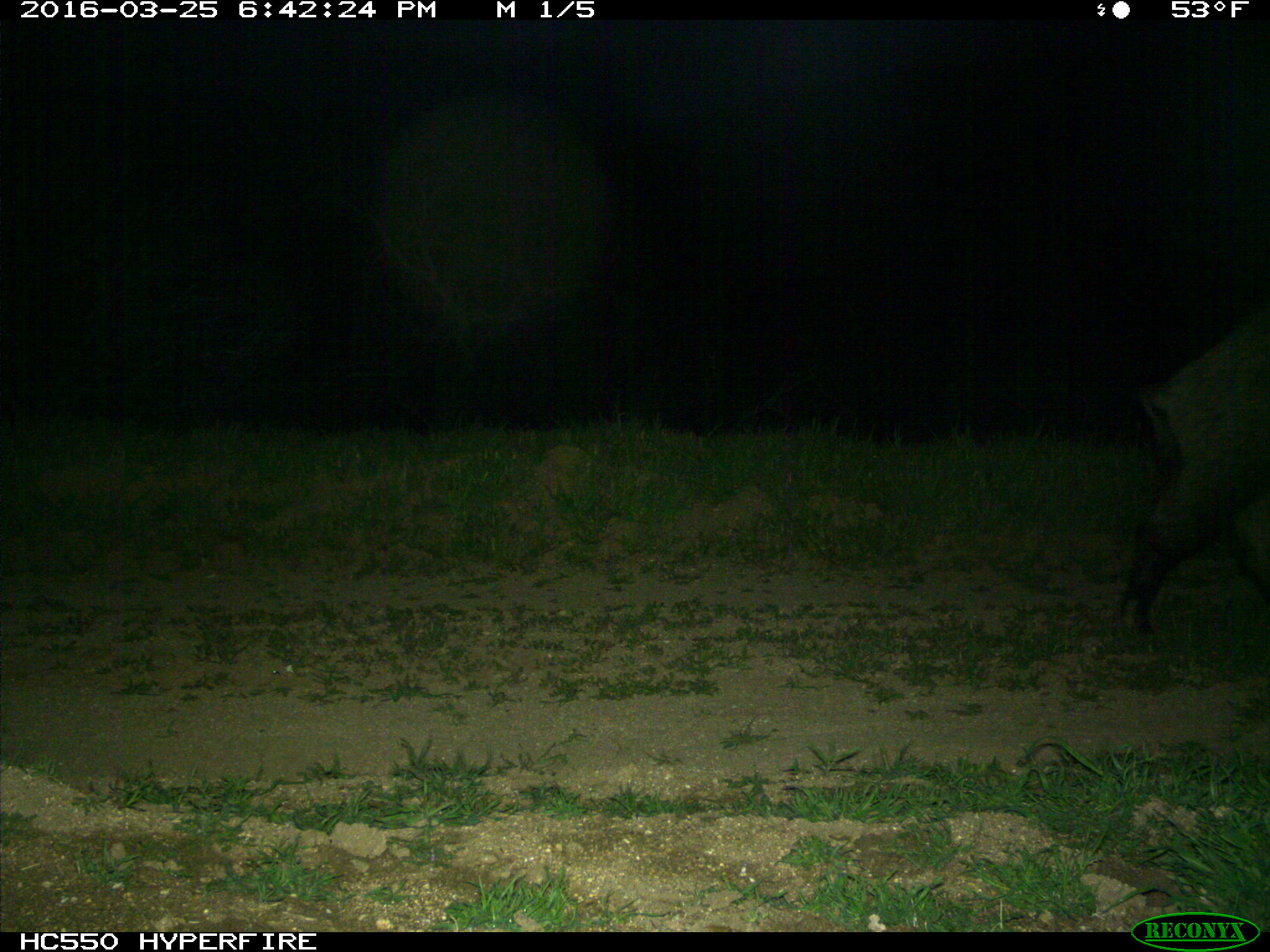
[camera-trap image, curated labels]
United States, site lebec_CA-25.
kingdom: Animalia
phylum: Chordata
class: Mammalia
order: Artiodactyla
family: Suidae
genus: Sus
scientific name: Sus scrofa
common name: wild boar